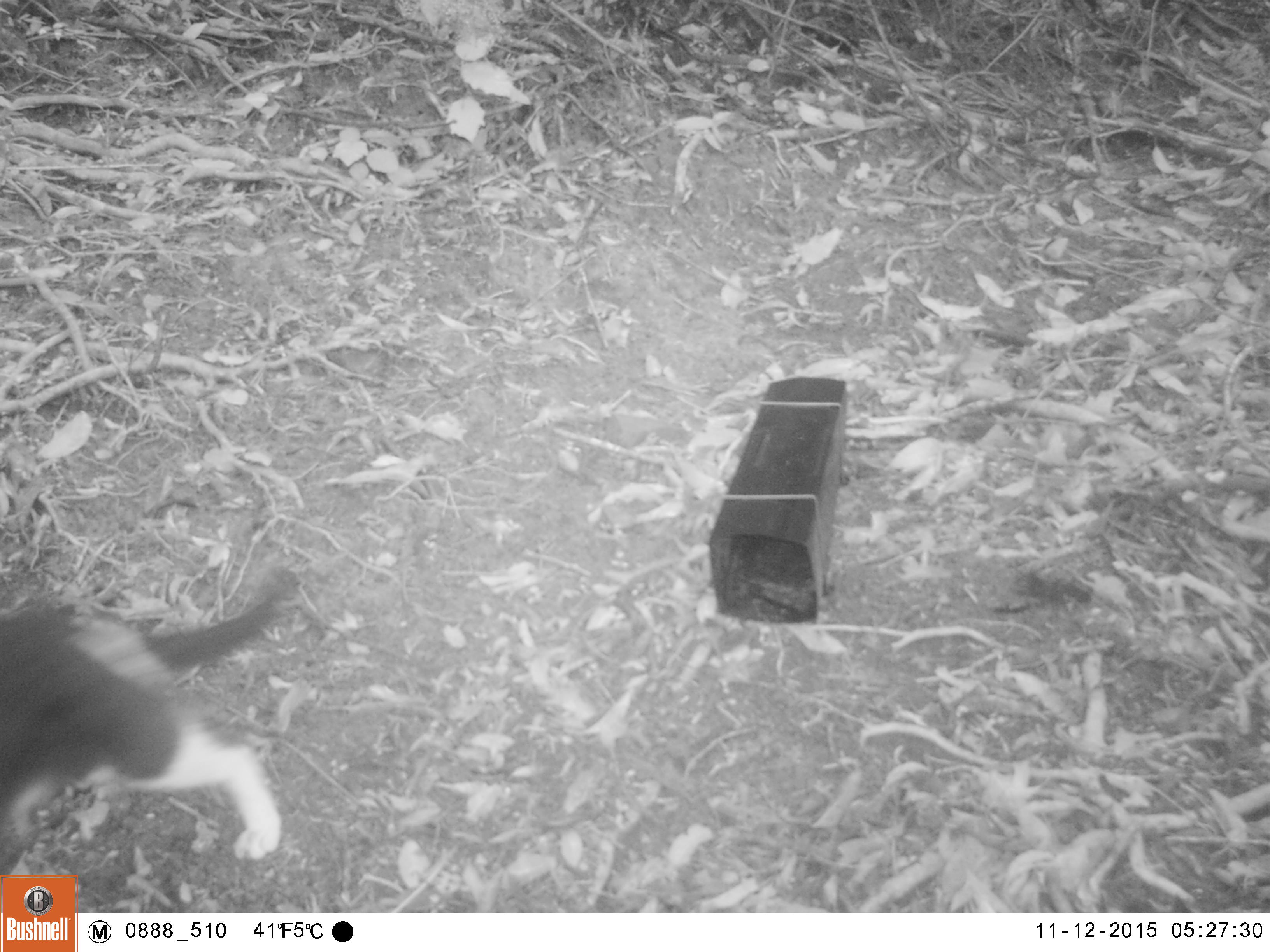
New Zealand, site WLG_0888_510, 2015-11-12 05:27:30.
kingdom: Animalia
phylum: Chordata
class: Mammalia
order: Carnivora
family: Felidae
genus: Felis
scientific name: Felis catus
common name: domestic cat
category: cat